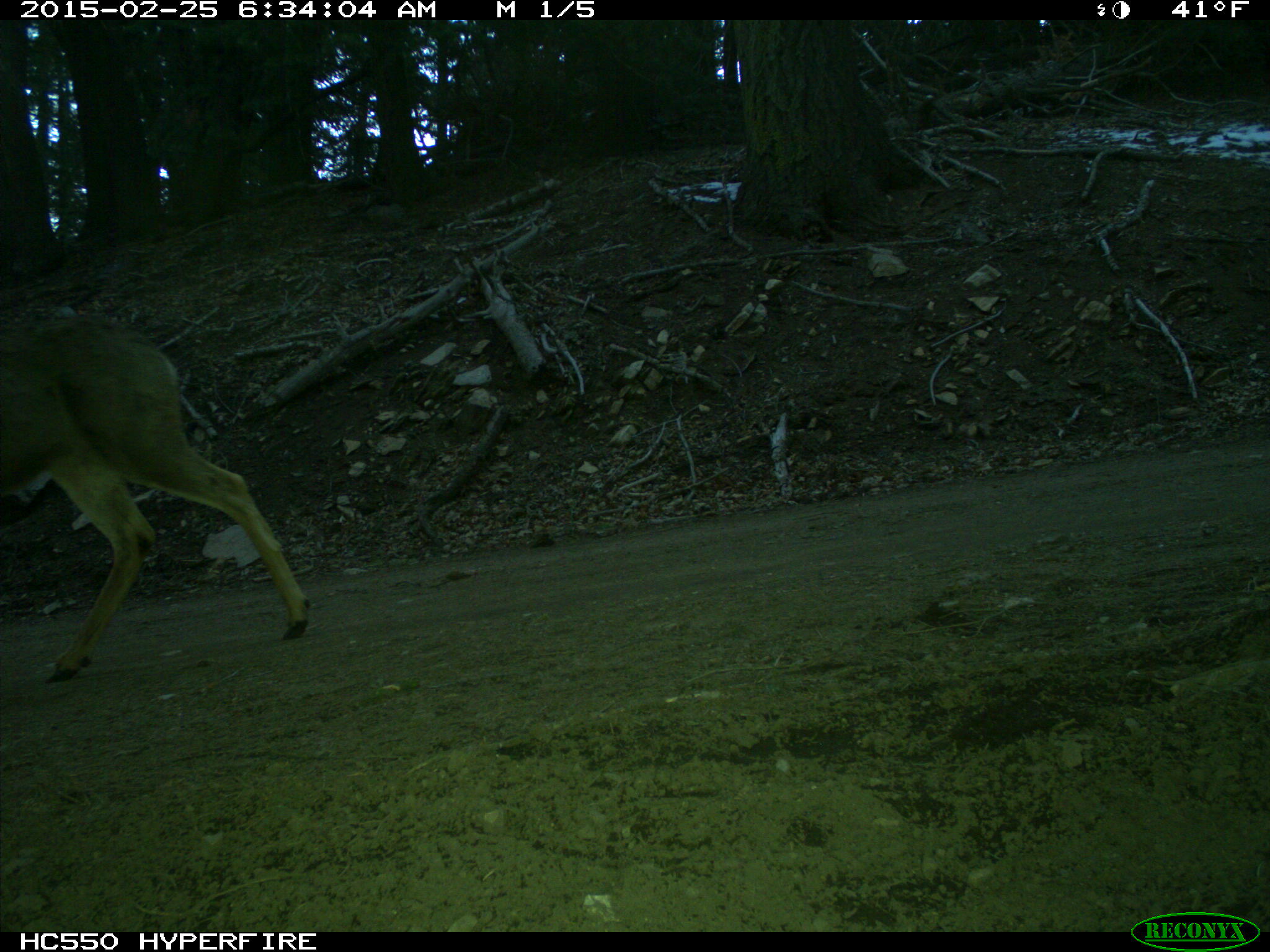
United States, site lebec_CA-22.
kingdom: Animalia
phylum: Chordata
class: Mammalia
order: Artiodactyla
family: Cervidae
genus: Odocoileus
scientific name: Odocoileus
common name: deer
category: unidentified deer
Unidentified deer (deer) (Odocoileus).